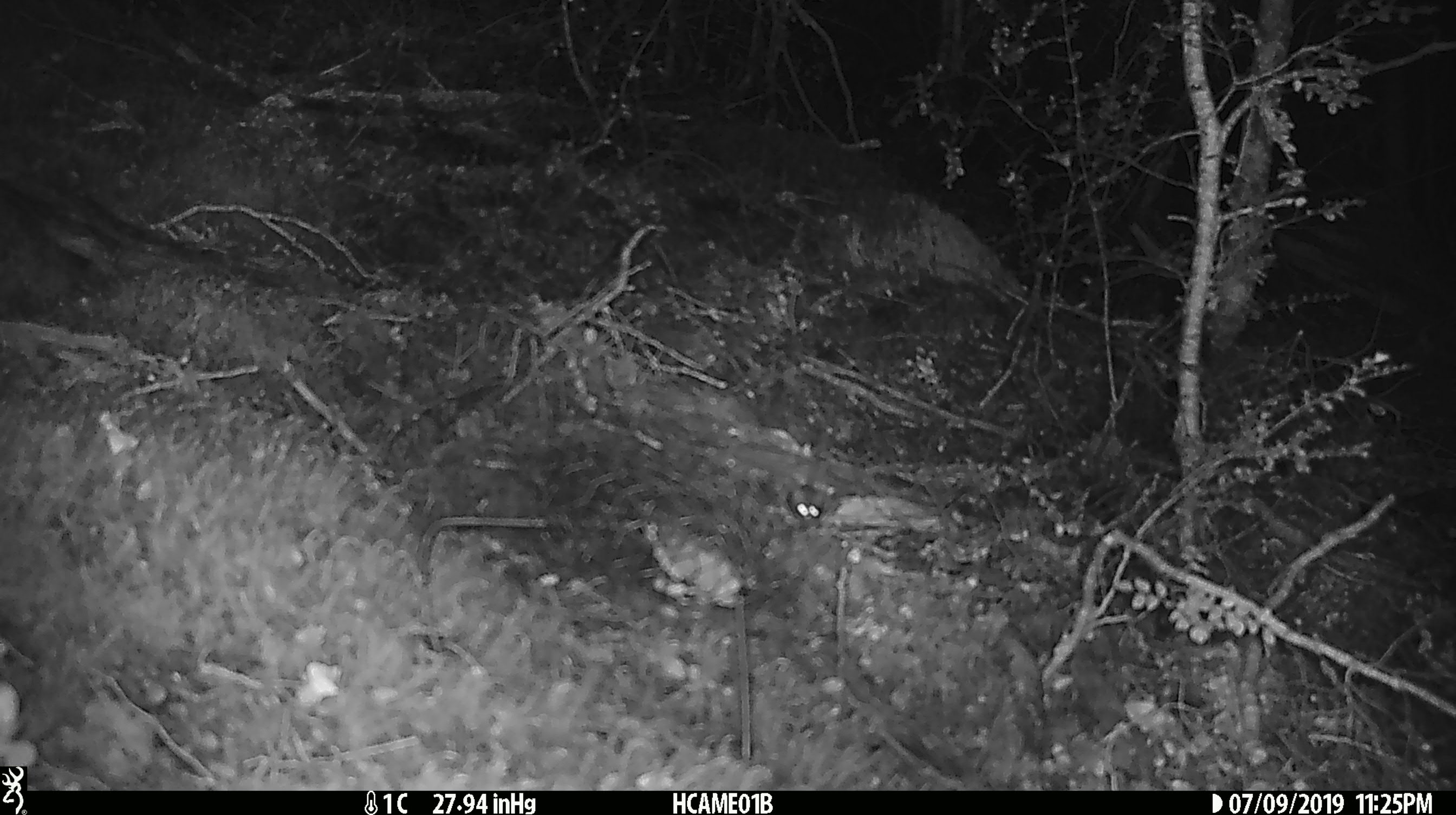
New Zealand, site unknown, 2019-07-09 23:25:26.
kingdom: Animalia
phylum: Chordata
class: Mammalia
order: Rodentia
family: Muridae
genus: Mus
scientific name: Mus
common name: mouse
Mouse (Mus).